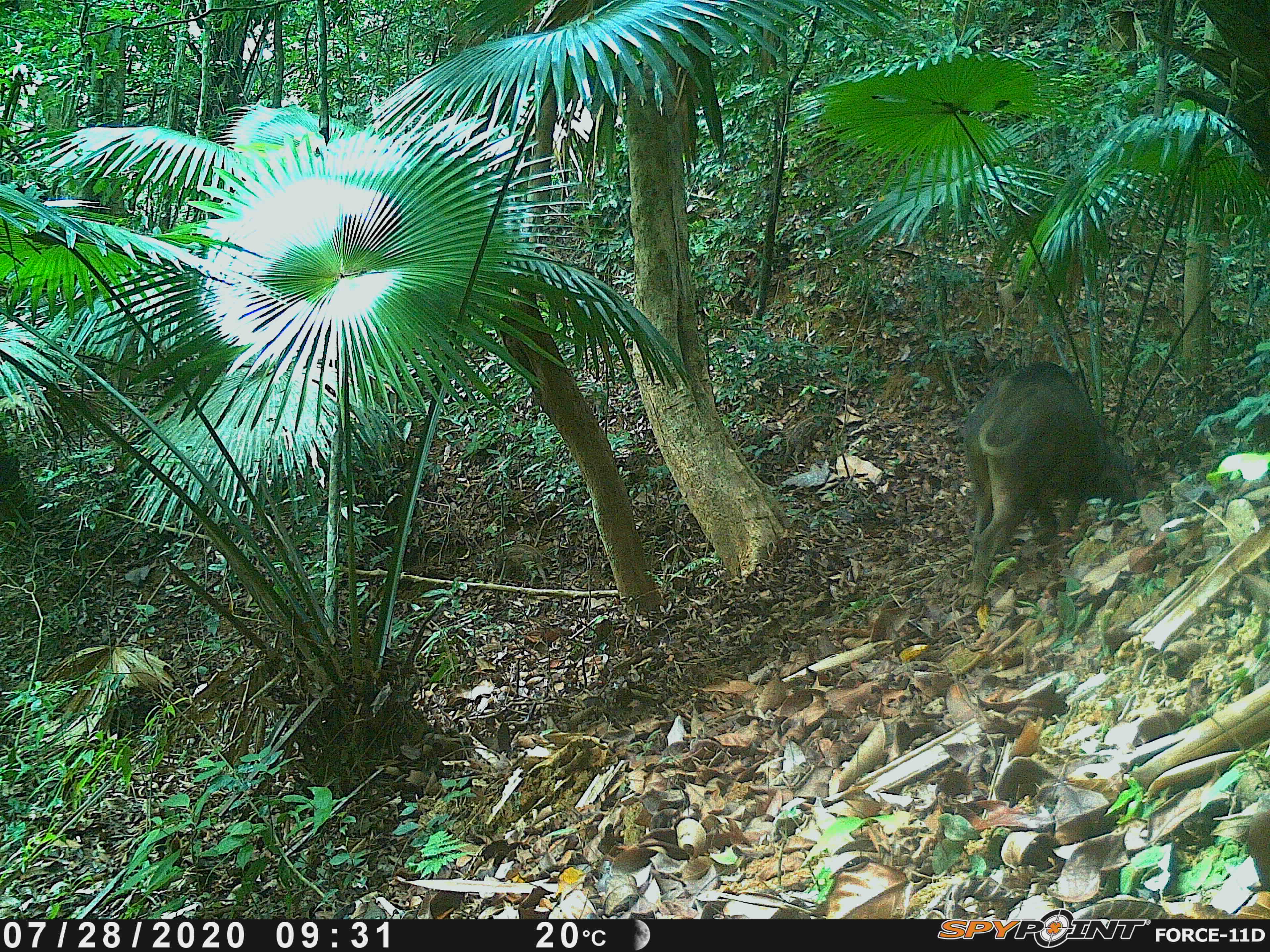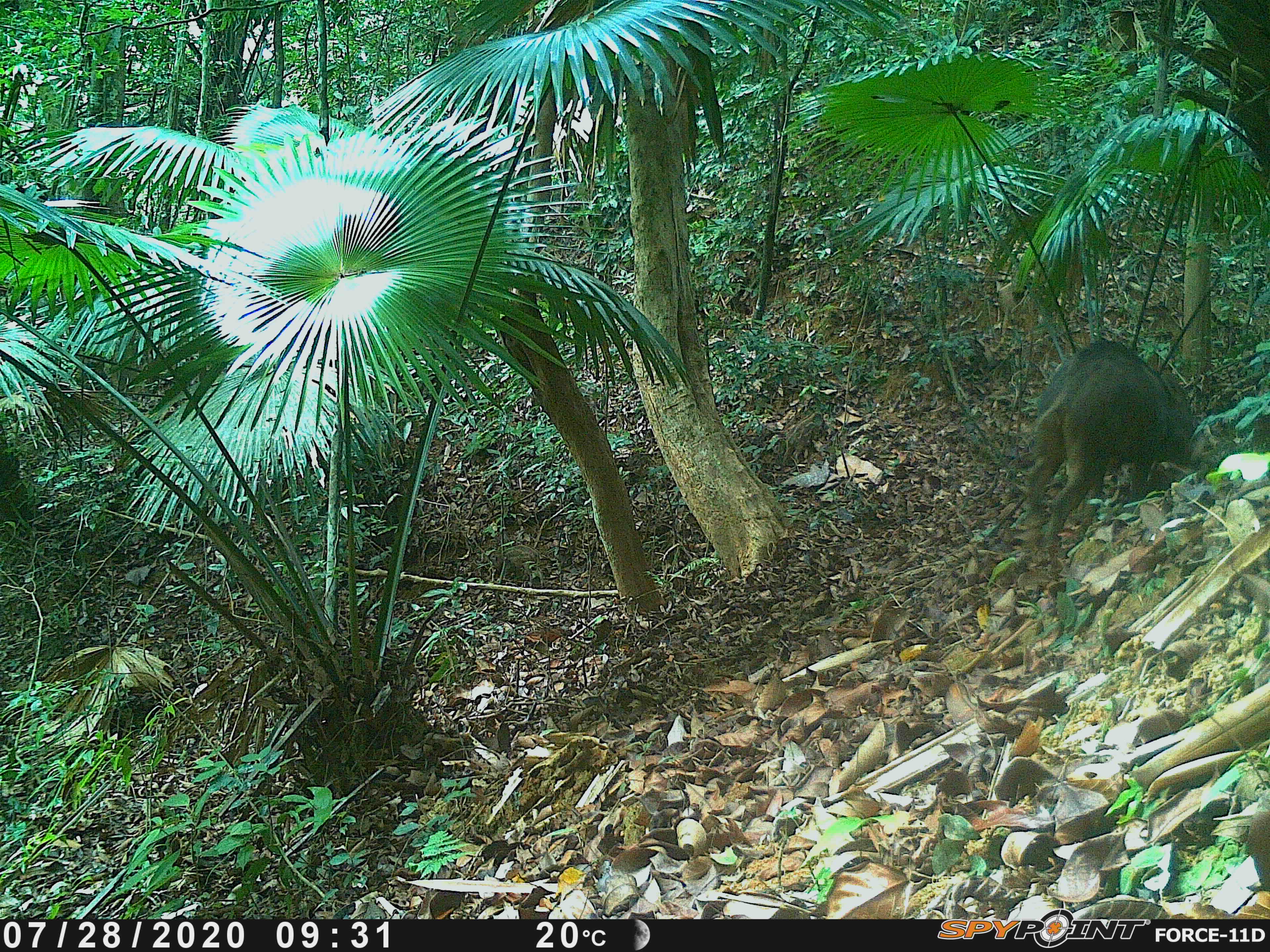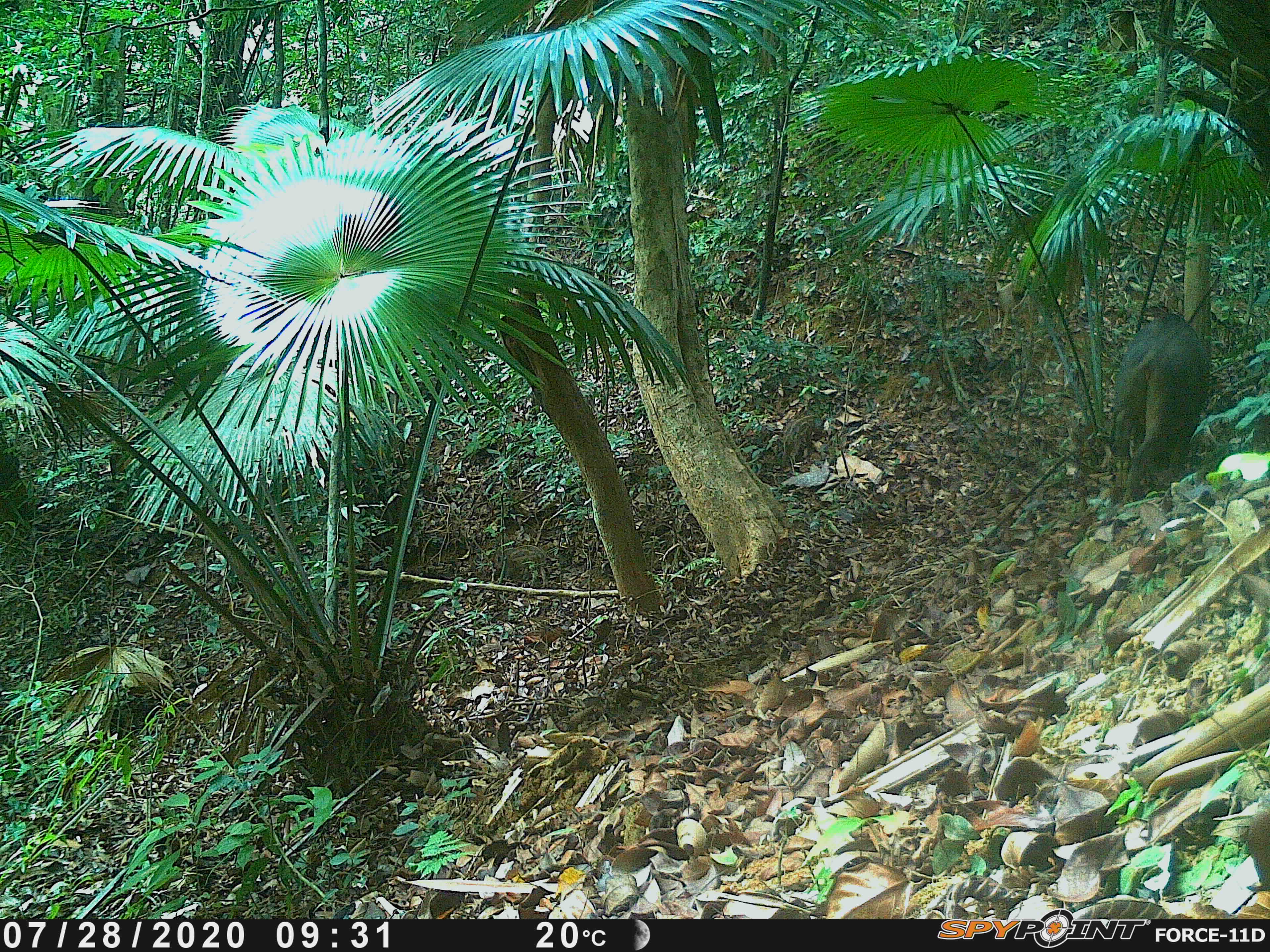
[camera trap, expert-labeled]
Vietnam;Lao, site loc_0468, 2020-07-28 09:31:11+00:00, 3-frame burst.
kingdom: Animalia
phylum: Chordata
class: Mammalia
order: Artiodactyla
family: Suidae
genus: Sus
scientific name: Sus scrofa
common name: eurasian wild pig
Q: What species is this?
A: Eurasian wild pig (Sus scrofa).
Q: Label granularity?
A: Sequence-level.